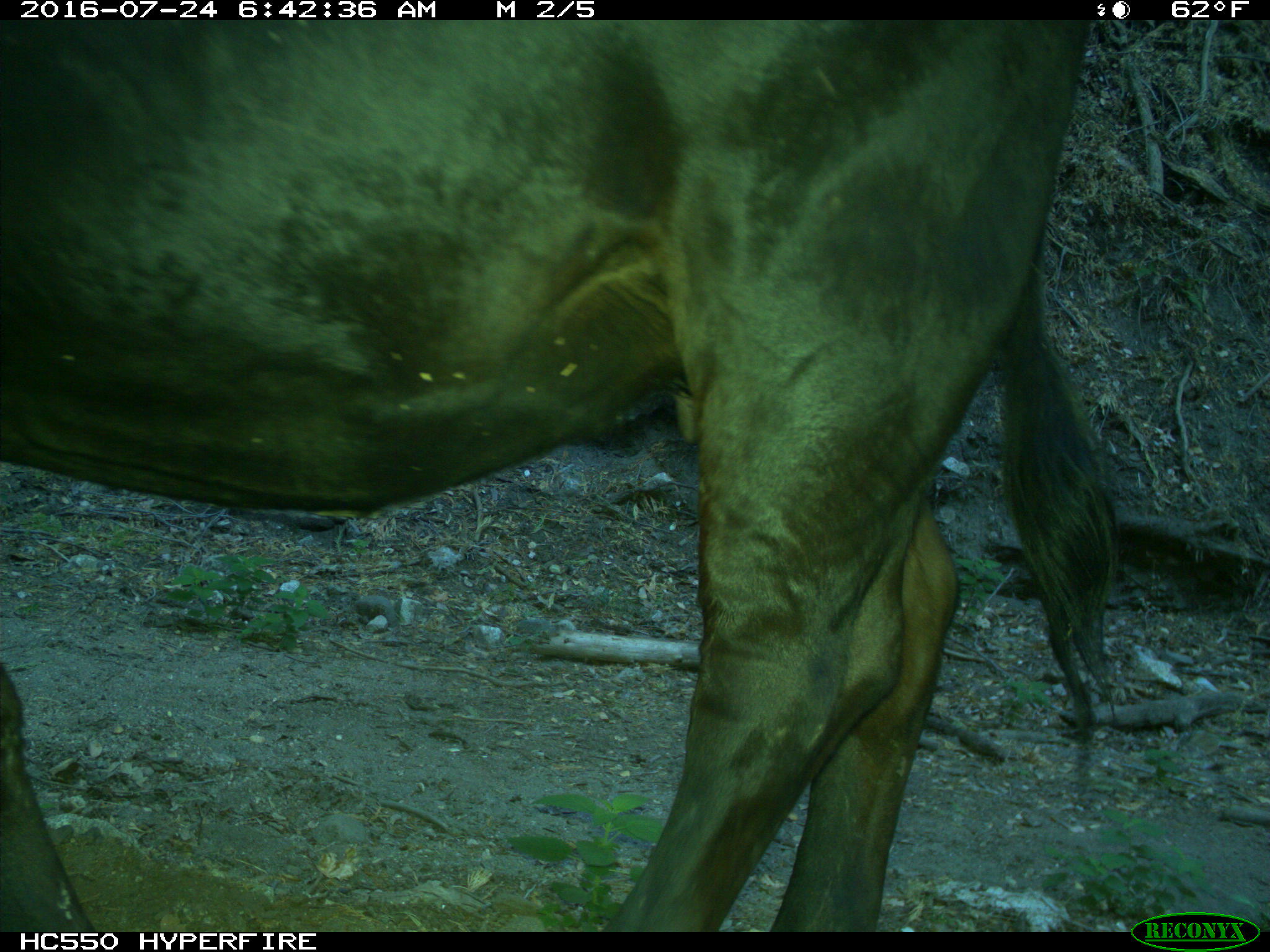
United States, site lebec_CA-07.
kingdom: Animalia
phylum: Chordata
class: Mammalia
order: Artiodactyla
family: Bovidae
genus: Bos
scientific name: Bos taurus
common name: domestic cow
Bos taurus (domestic cow).